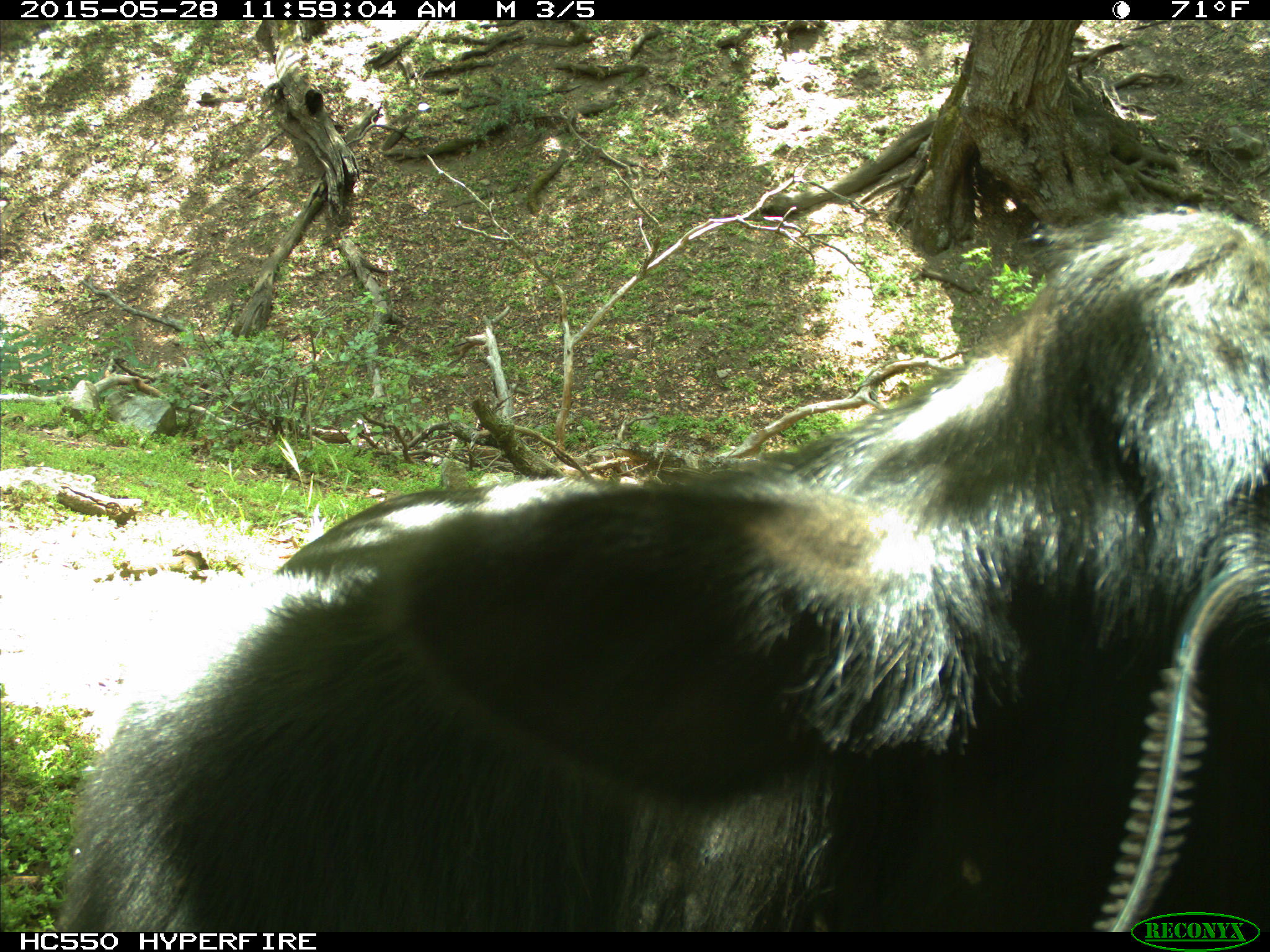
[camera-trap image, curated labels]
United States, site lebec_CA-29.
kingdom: Animalia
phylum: Chordata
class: Mammalia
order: Artiodactyla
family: Bovidae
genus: Bos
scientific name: Bos taurus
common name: domestic cow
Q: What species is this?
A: Bos taurus (domestic cow).